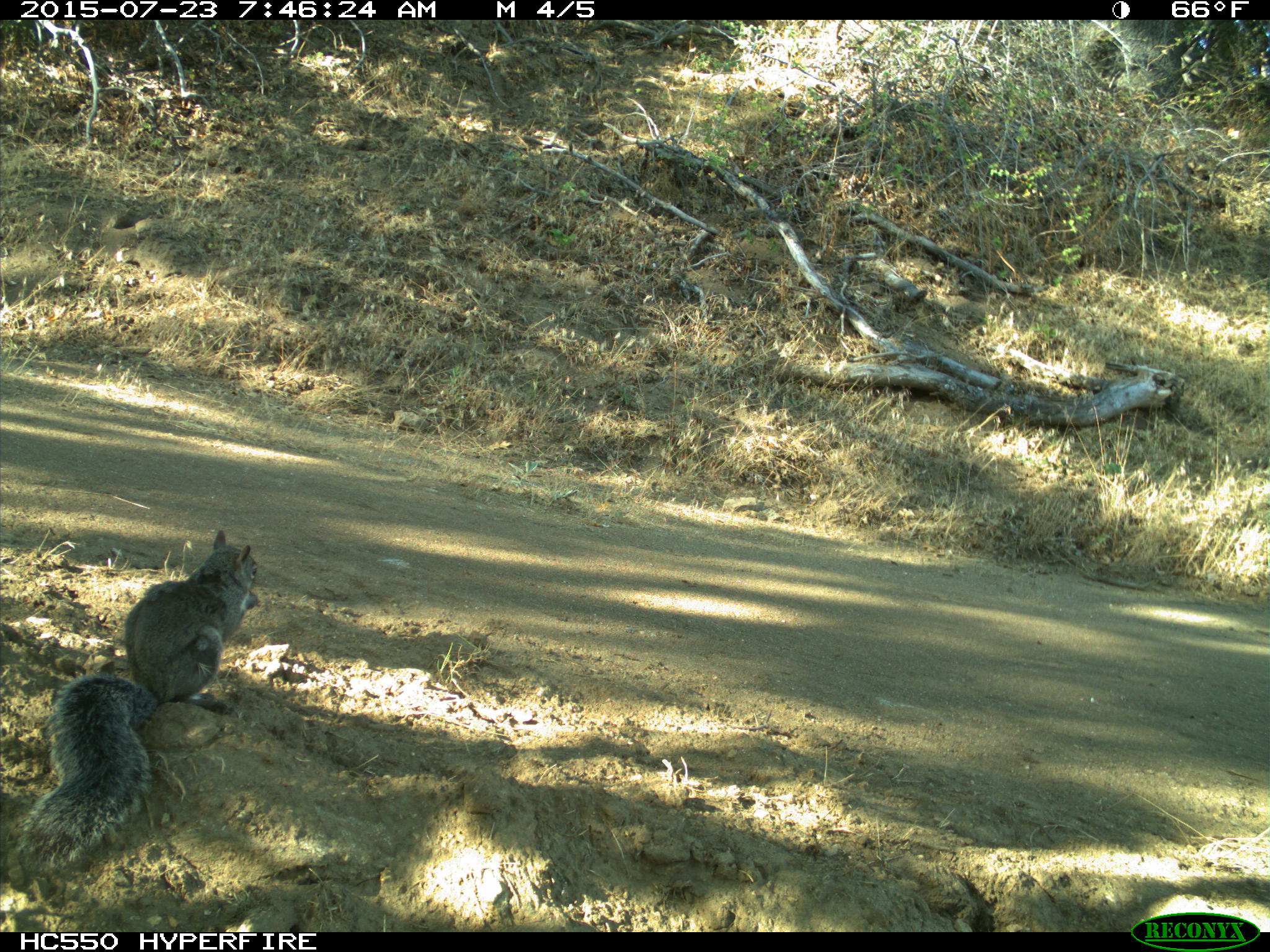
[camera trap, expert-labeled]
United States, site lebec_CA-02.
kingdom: Animalia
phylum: Chordata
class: Mammalia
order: Rodentia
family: Sciuridae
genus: Sciurus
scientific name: Sciurus carolinensis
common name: eastern gray squirrel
Sciurus carolinensis (eastern gray squirrel).